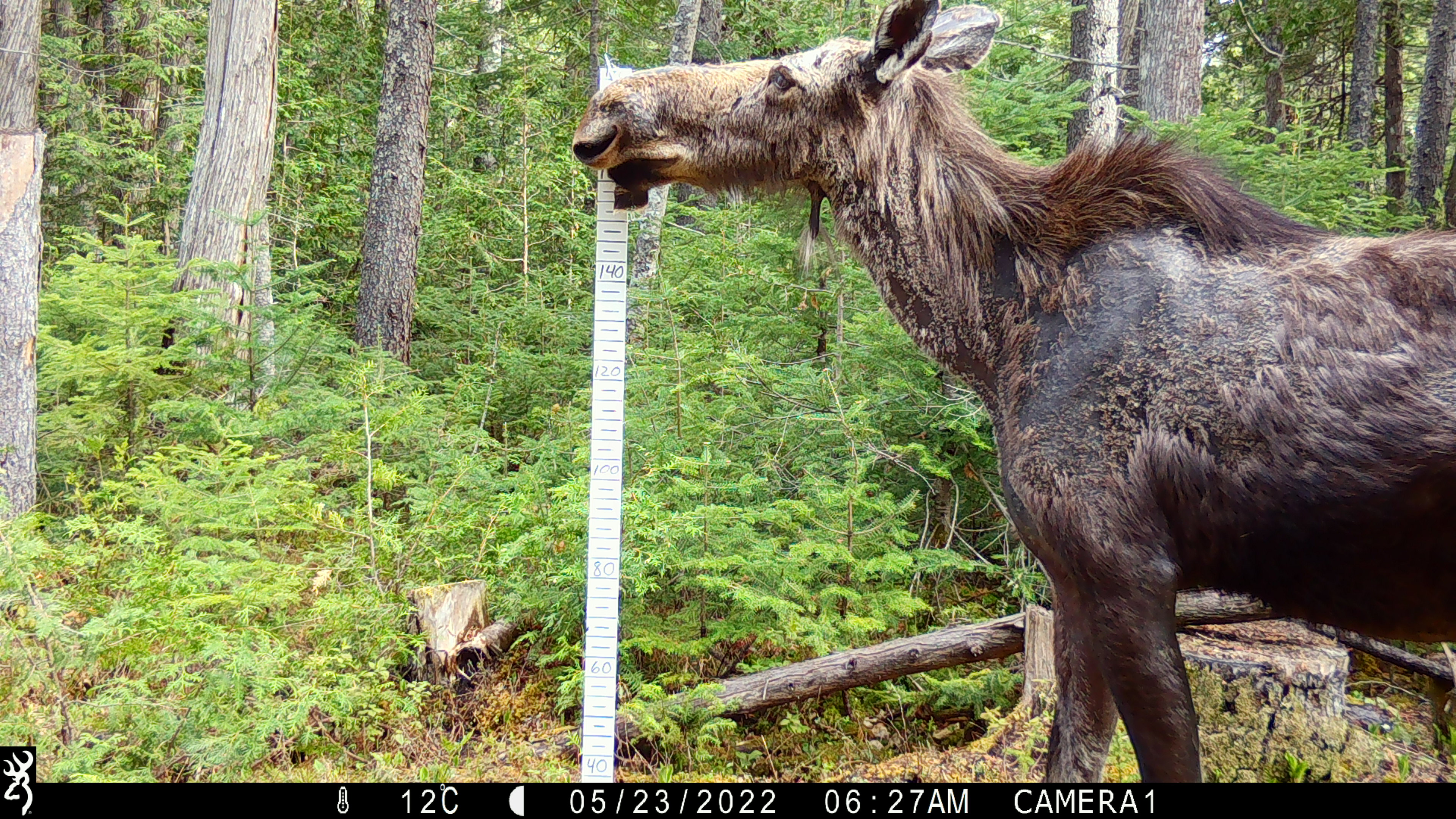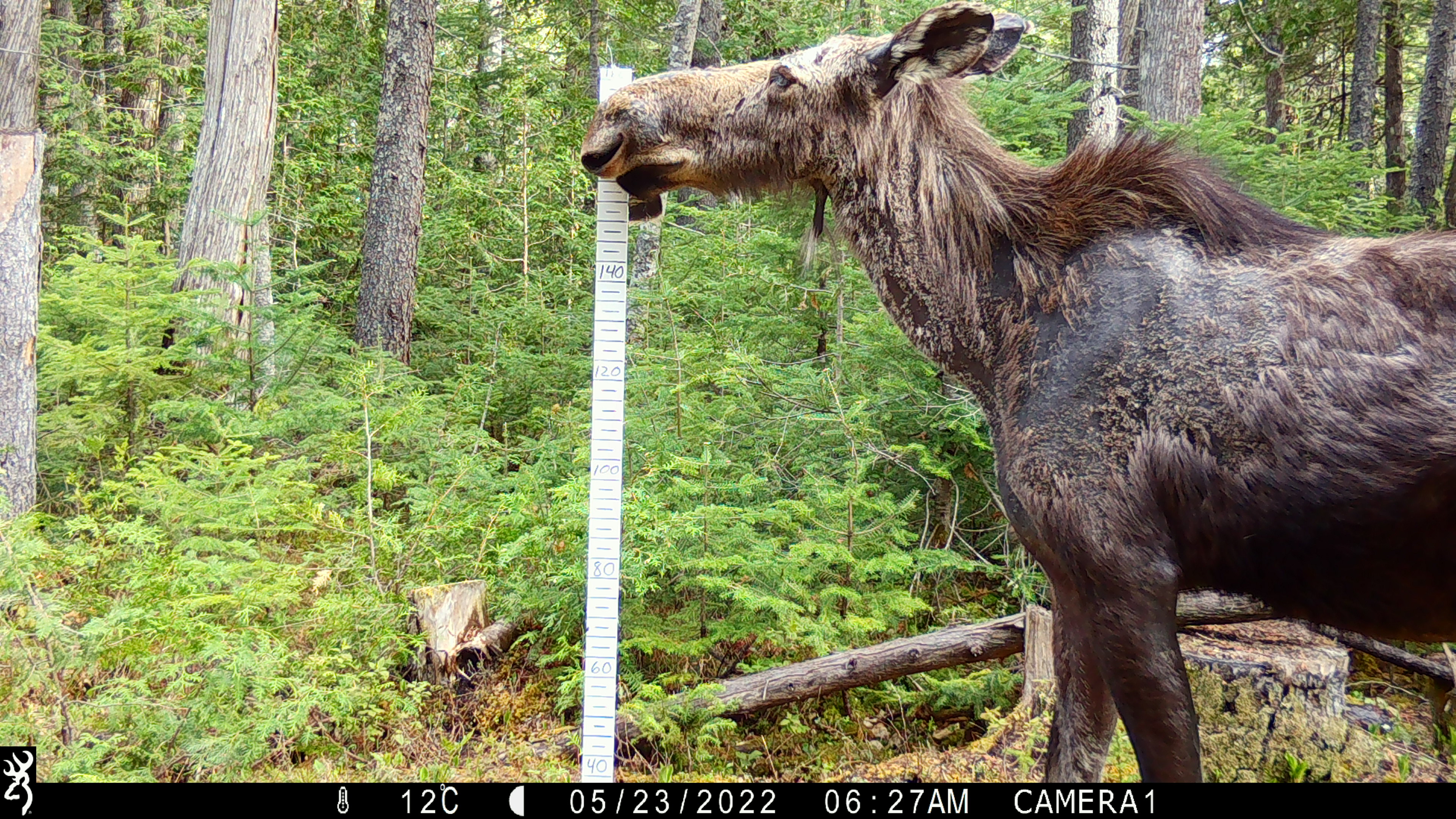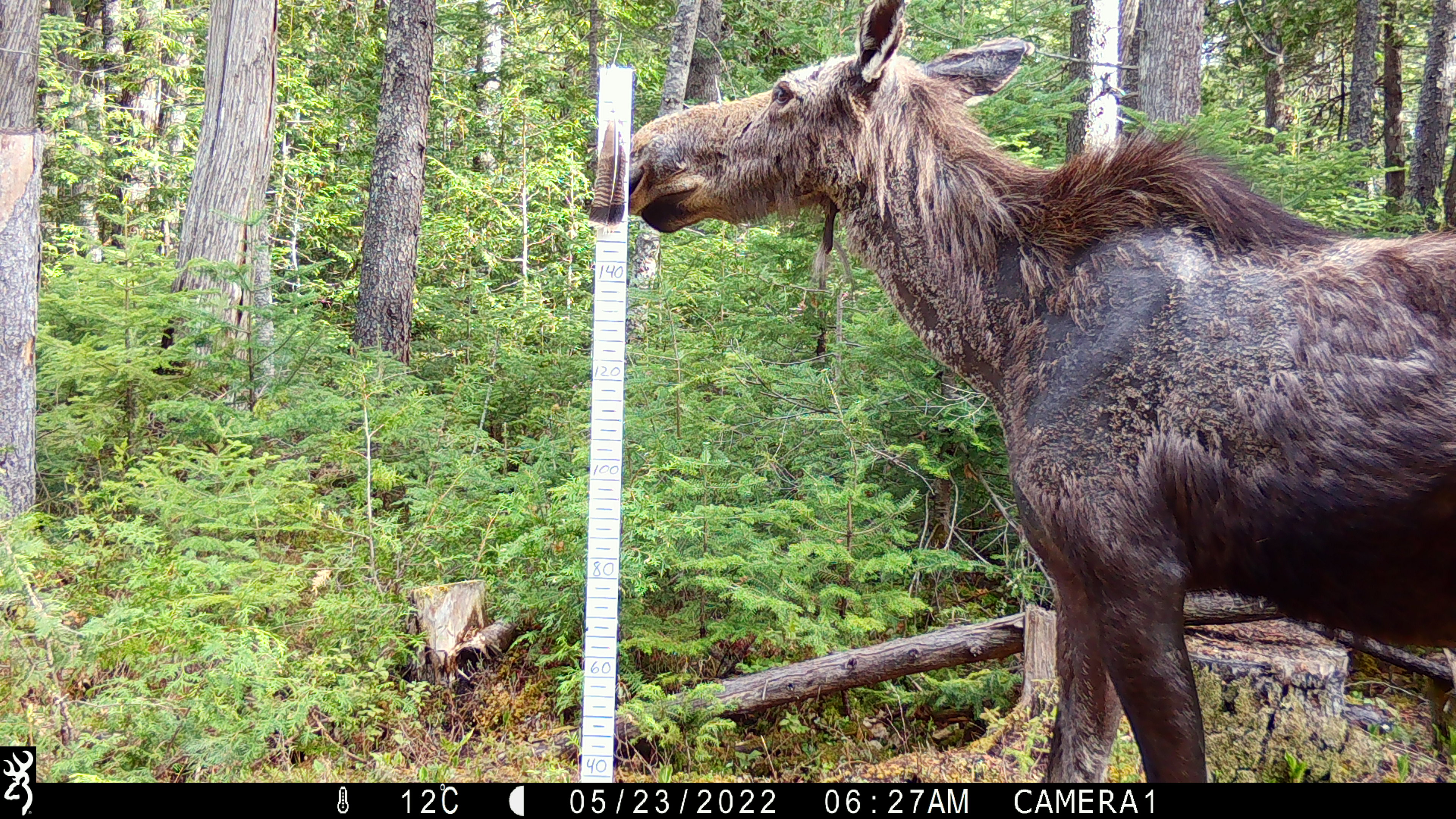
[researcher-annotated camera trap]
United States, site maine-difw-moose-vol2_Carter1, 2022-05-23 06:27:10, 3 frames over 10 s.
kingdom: Animalia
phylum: Chordata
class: Mammalia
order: Artiodactyla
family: Cervidae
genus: Alces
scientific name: Alces alces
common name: moose